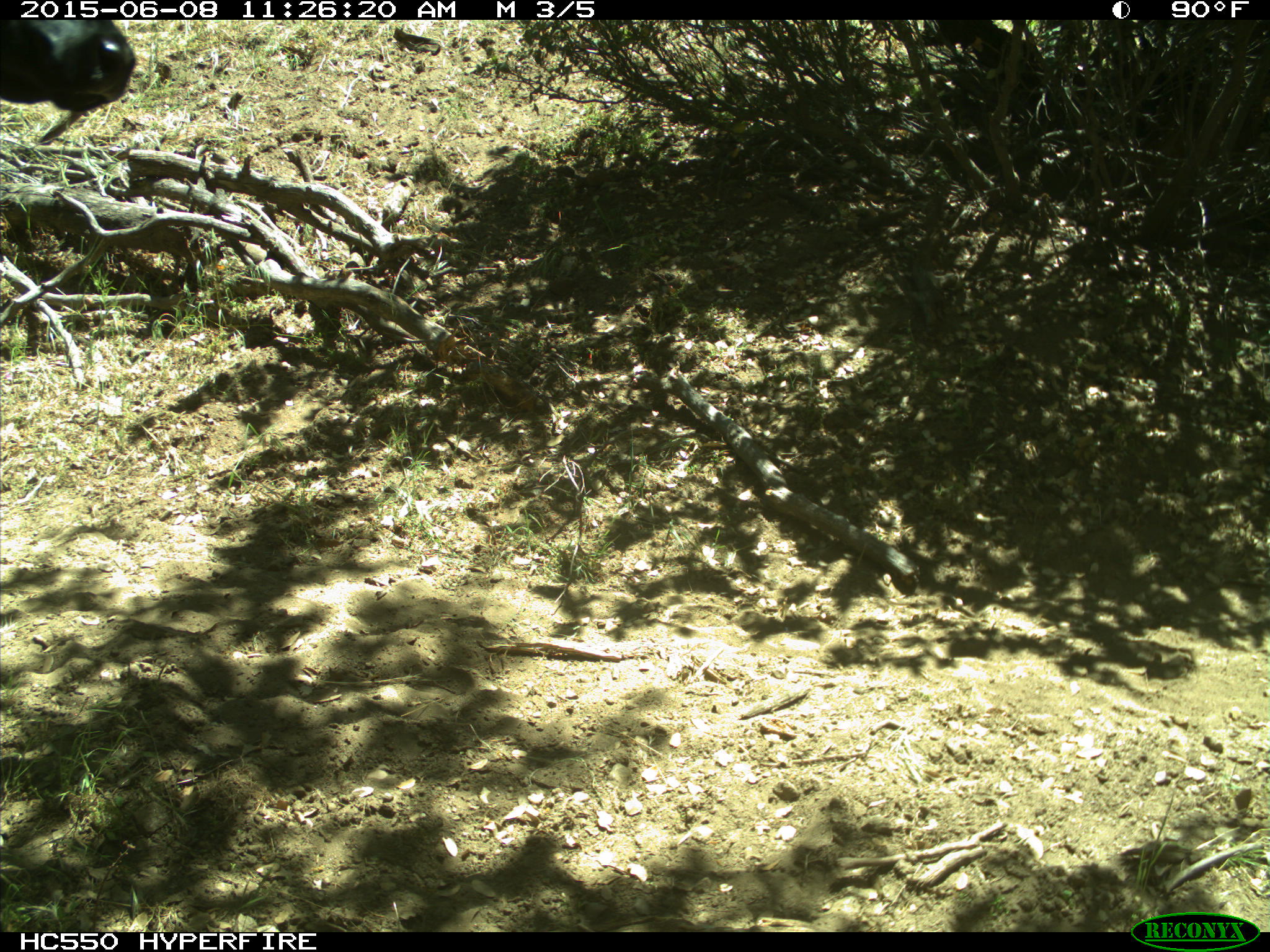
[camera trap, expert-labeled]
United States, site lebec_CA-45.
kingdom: Animalia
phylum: Chordata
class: Mammalia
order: Artiodactyla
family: Bovidae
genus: Bos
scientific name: Bos taurus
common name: domestic cow